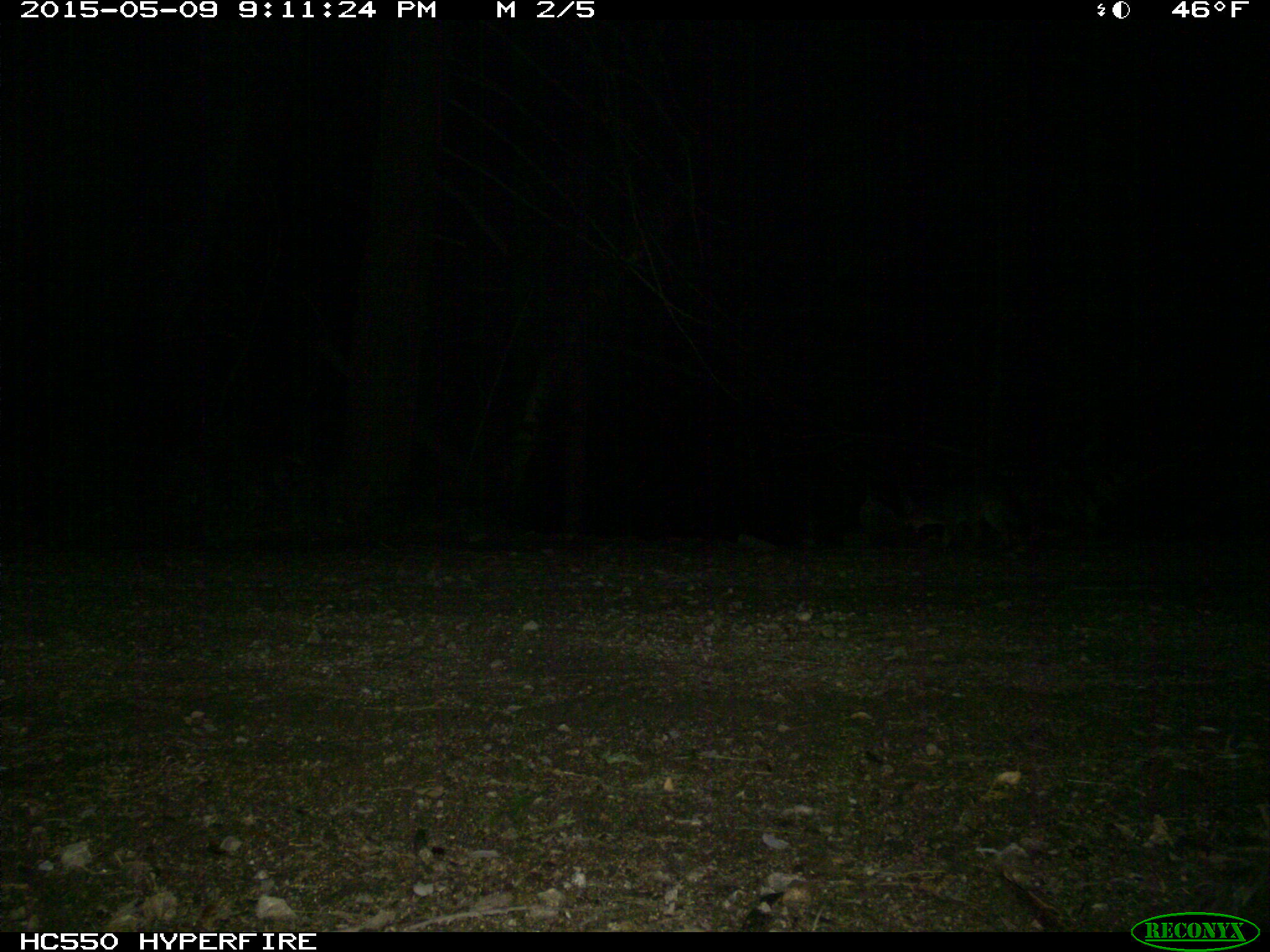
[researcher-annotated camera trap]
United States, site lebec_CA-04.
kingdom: Animalia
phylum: Chordata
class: Mammalia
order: Carnivora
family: Canidae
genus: Urocyon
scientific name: Urocyon cinereoargenteus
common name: gray fox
Urocyon cinereoargenteus (gray fox).